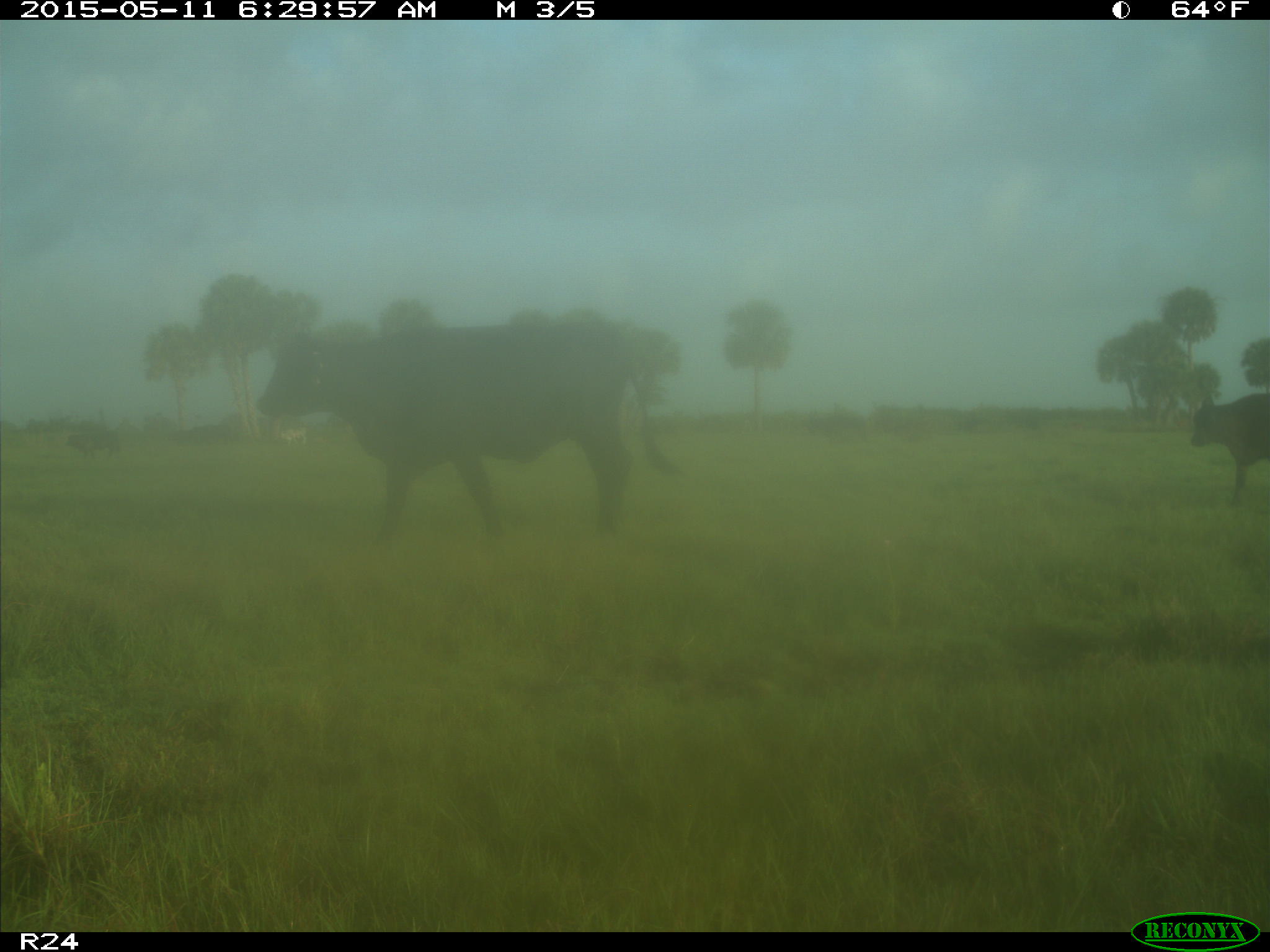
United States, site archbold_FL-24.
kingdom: Animalia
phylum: Chordata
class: Mammalia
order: Artiodactyla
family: Bovidae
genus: Bos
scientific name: Bos taurus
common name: domestic cow